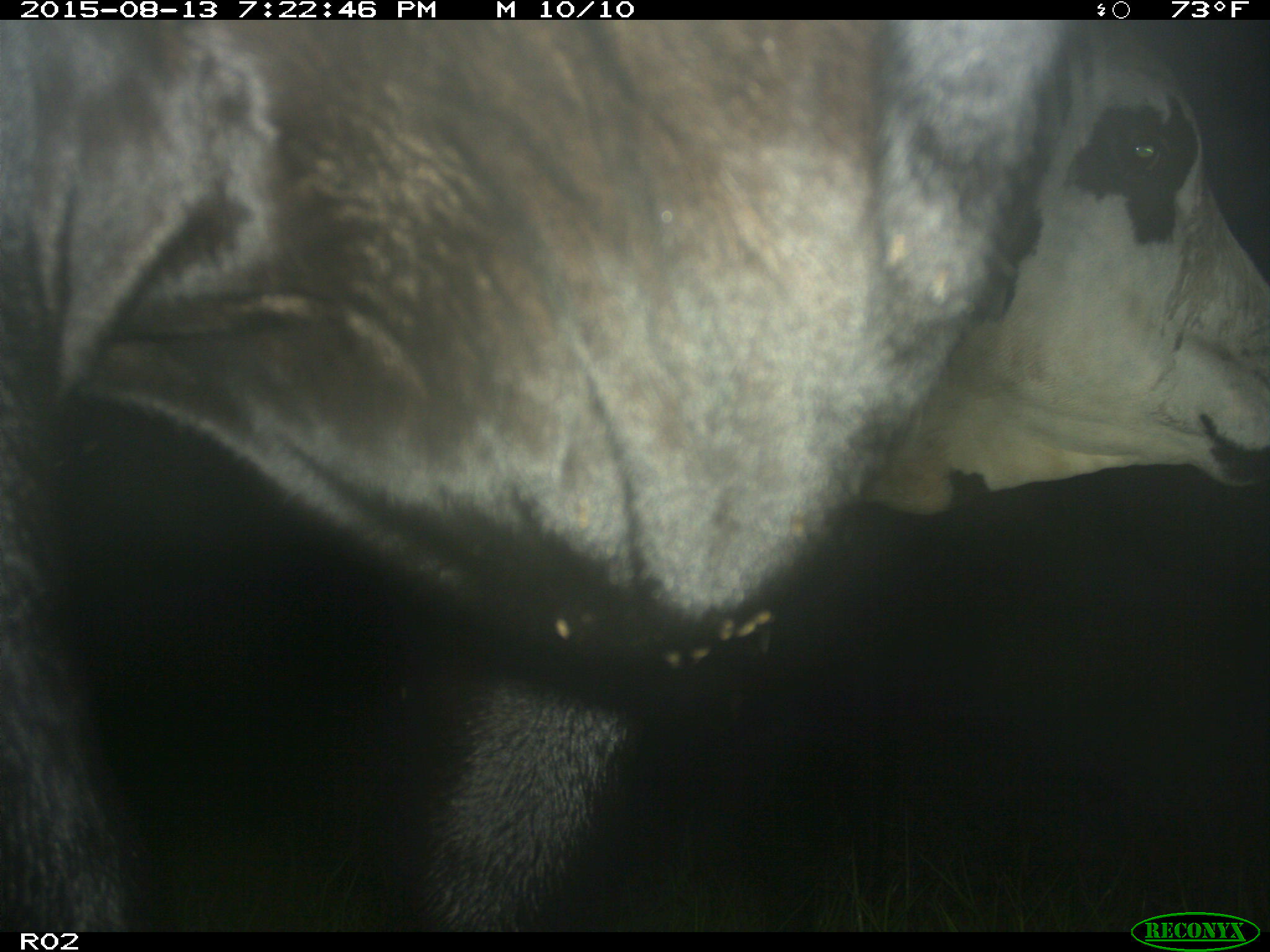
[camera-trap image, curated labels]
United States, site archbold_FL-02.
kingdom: Animalia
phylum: Chordata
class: Mammalia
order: Artiodactyla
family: Bovidae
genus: Bos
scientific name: Bos taurus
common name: domestic cow